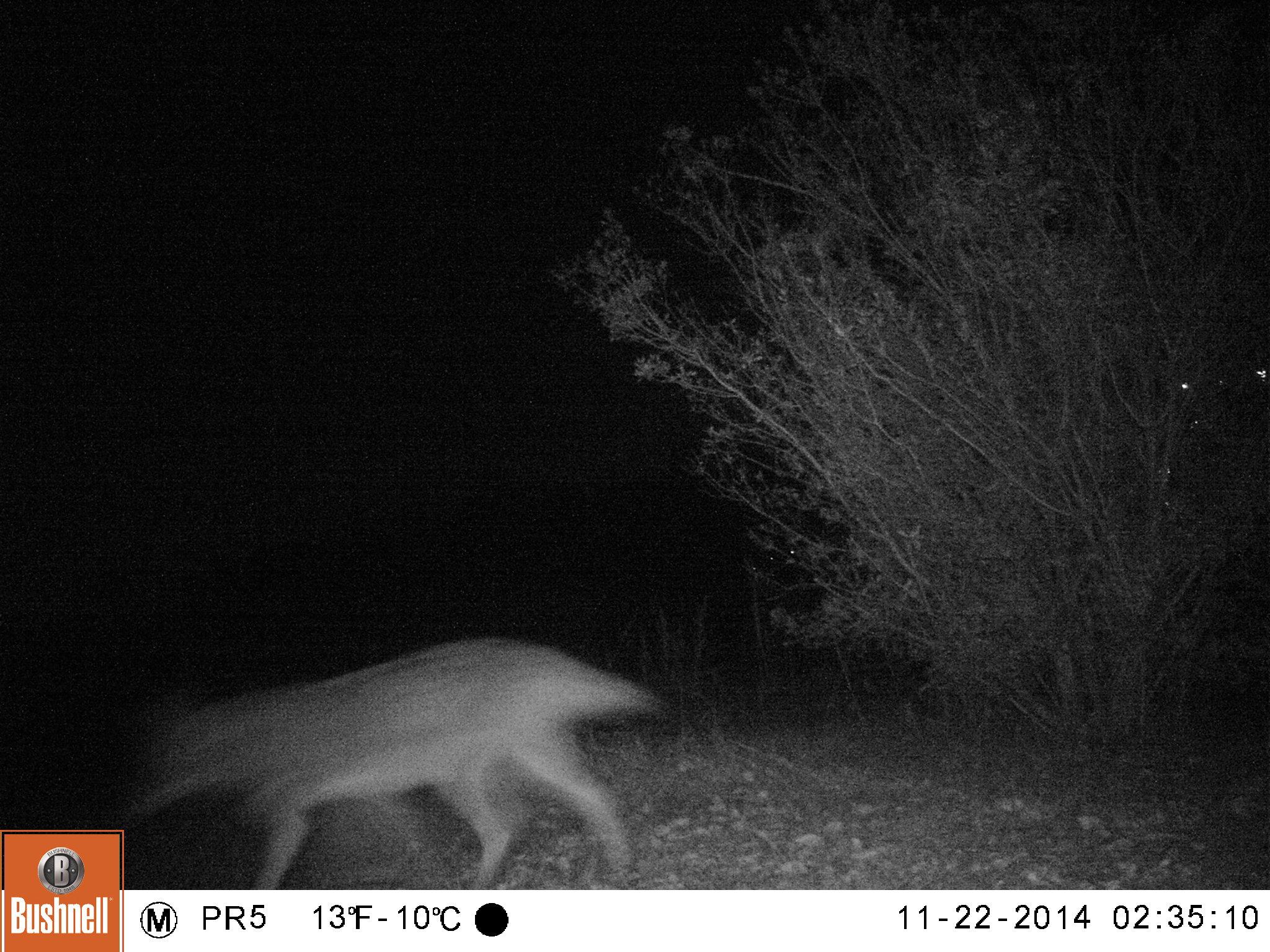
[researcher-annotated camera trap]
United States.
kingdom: Animalia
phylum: Chordata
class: Mammalia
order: Carnivora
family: Canidae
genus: Canis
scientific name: Canis latrans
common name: coyote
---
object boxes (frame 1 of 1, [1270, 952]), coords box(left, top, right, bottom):
Coyote: box(126, 638, 703, 896)